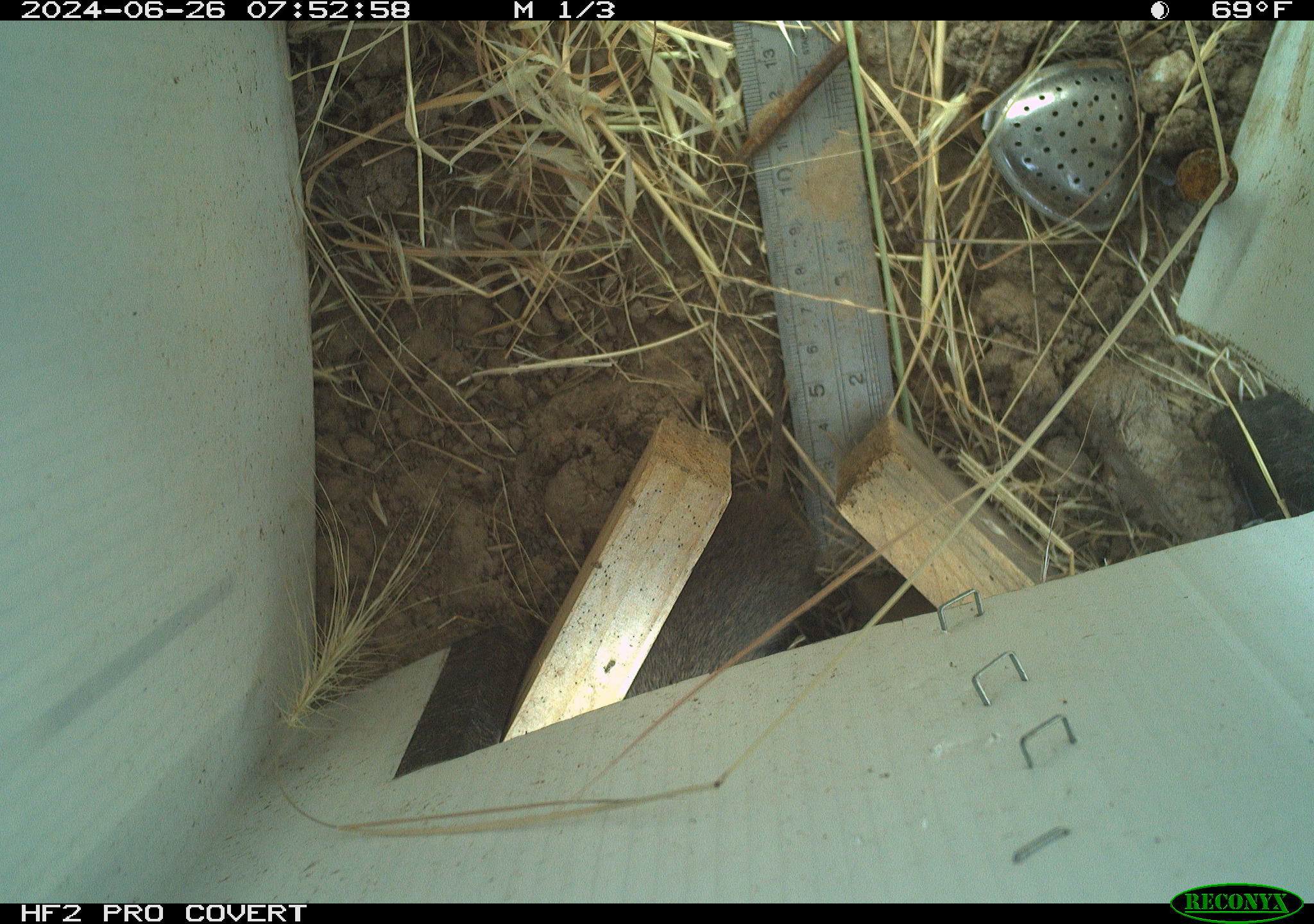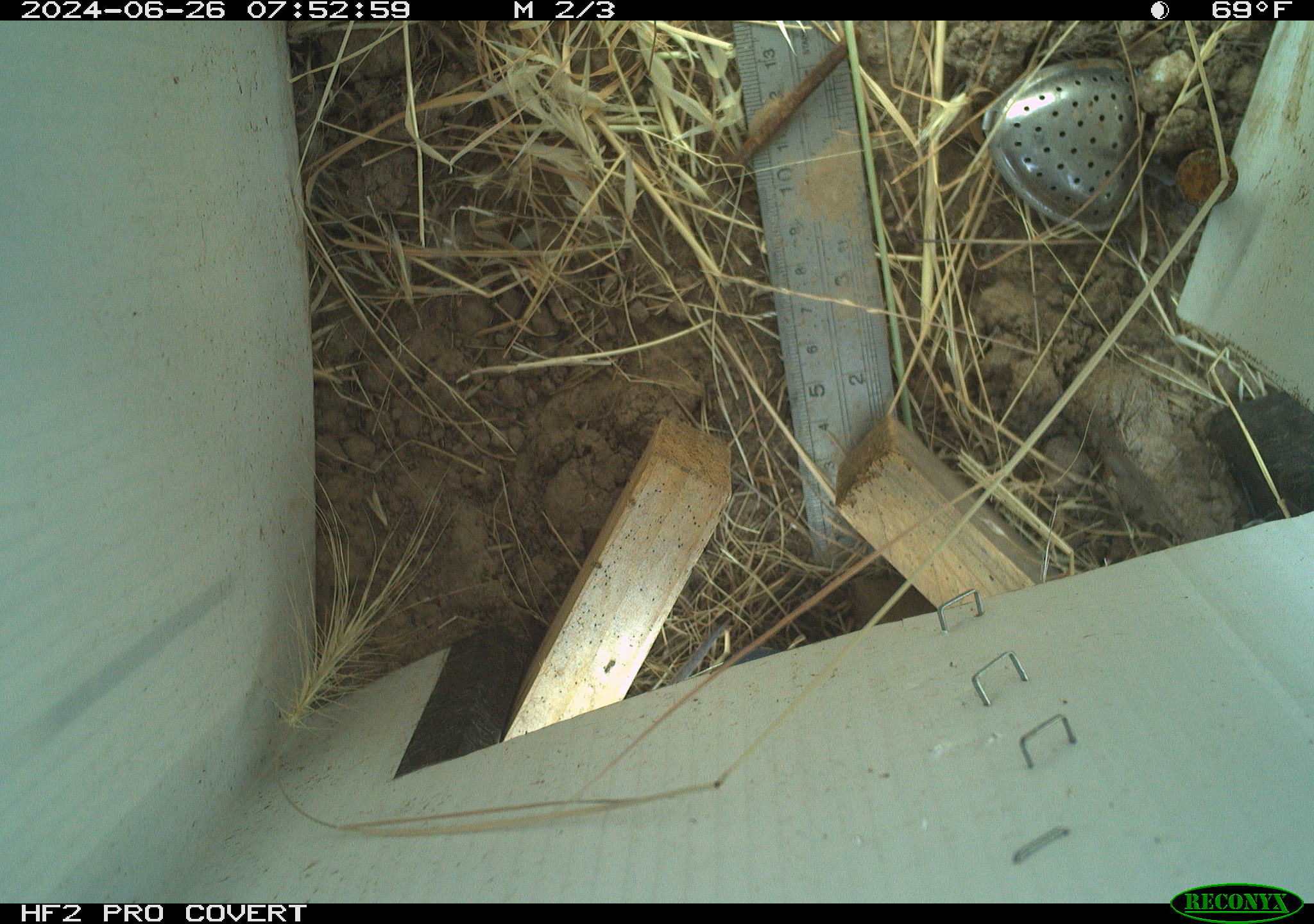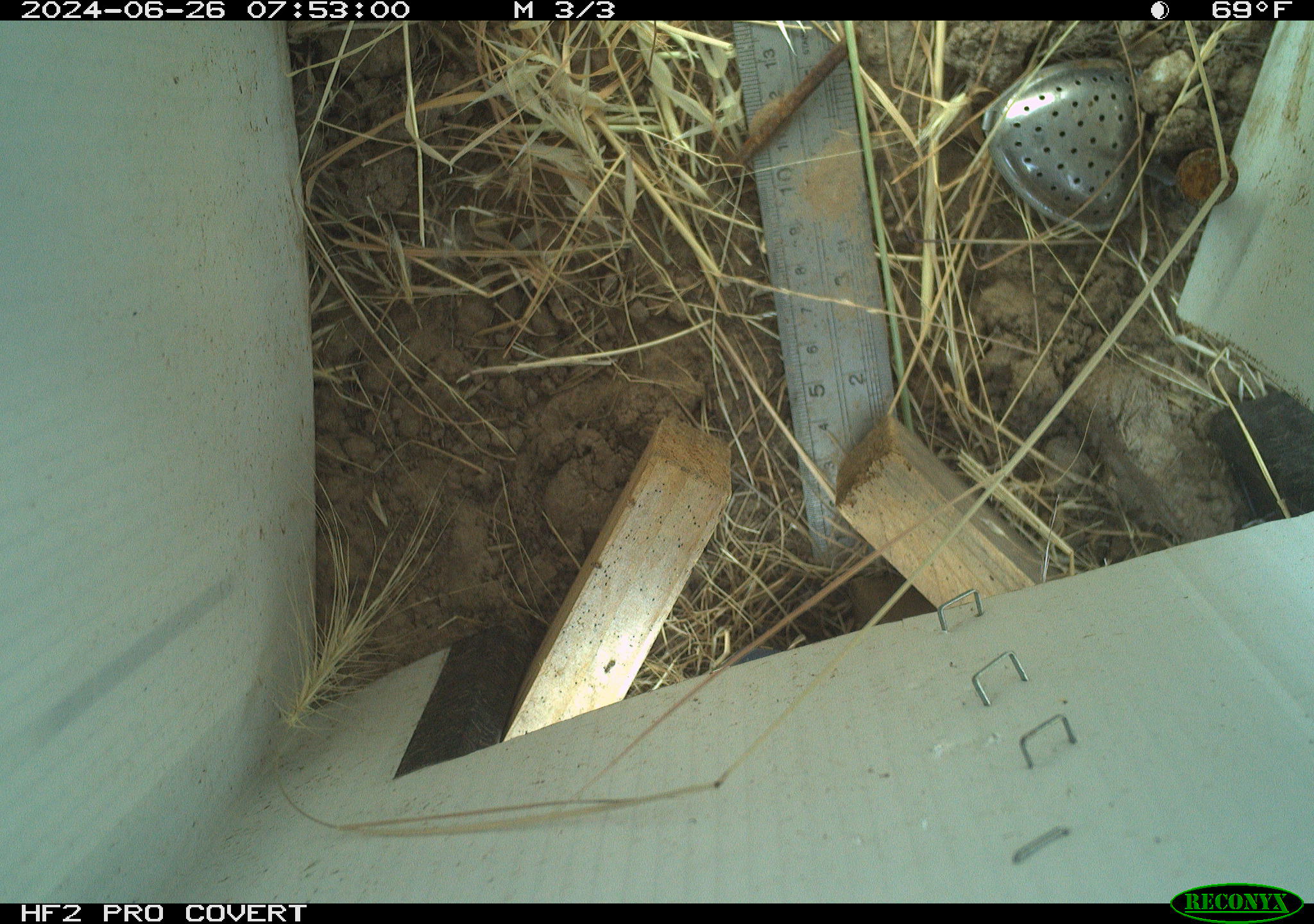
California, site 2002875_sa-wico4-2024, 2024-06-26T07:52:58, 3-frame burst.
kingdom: Animalia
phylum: Chordata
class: Mammalia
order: Rodentia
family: Cricetidae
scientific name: Arvicolinae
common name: voles, lemmings, and muskrats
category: arvicolinae subfamily